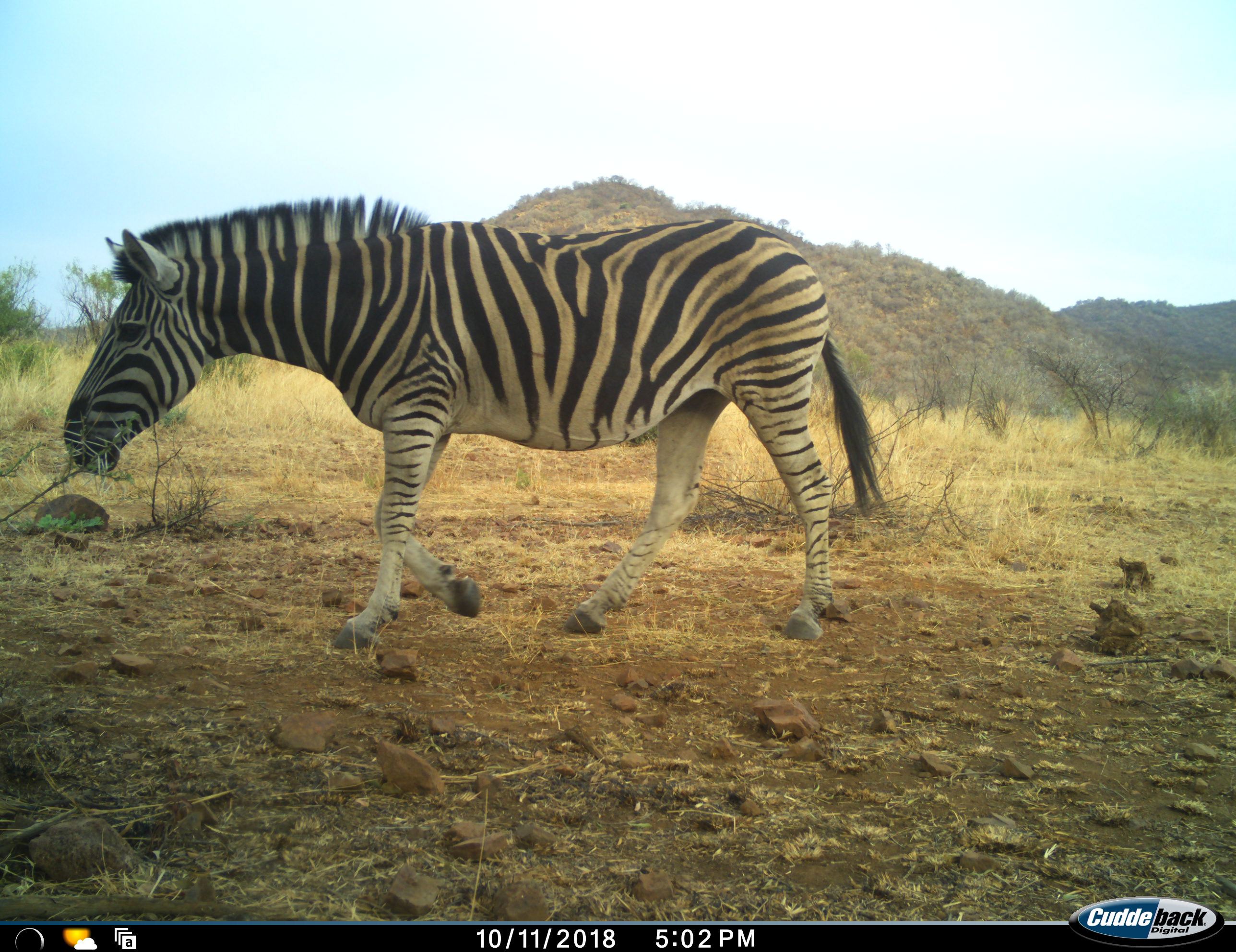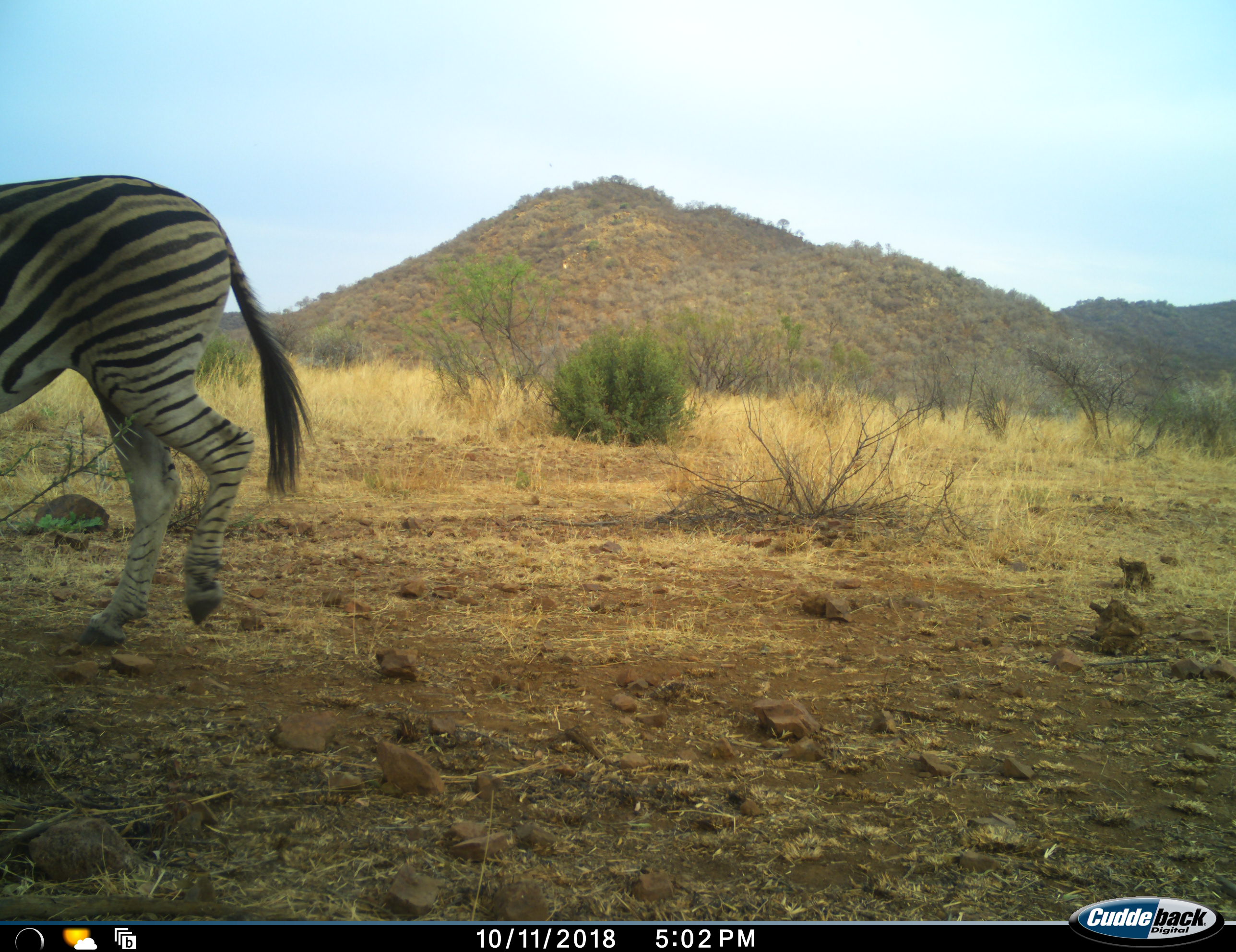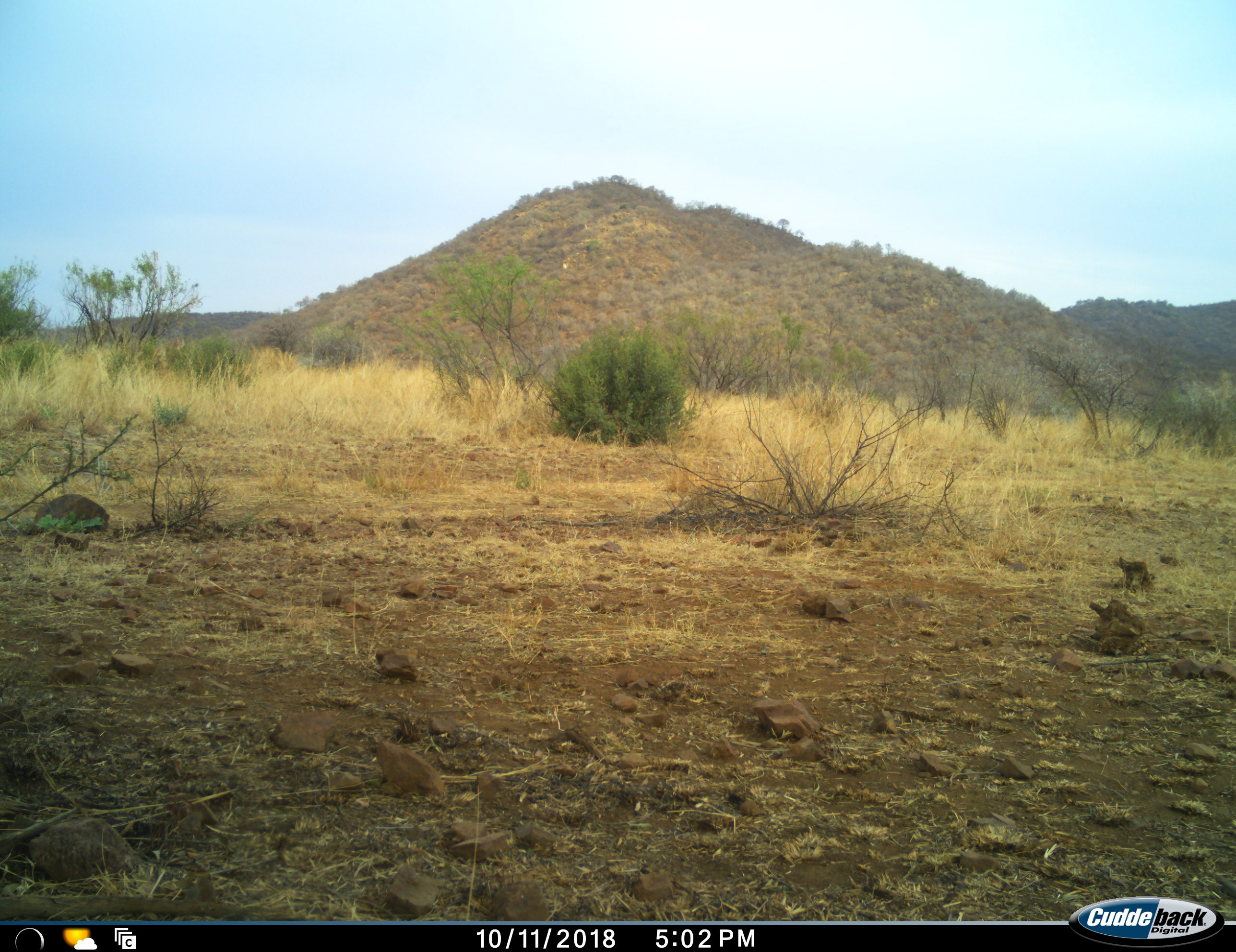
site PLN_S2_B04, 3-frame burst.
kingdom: Animalia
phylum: Chordata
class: Mammalia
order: Perissodactyla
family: Equidae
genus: Equus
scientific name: Equus quagga burchellii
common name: burchell's zebra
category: zebraburchells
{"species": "zebraburchells (burchell's zebra) (Equus quagga burchellii)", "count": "1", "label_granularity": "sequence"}